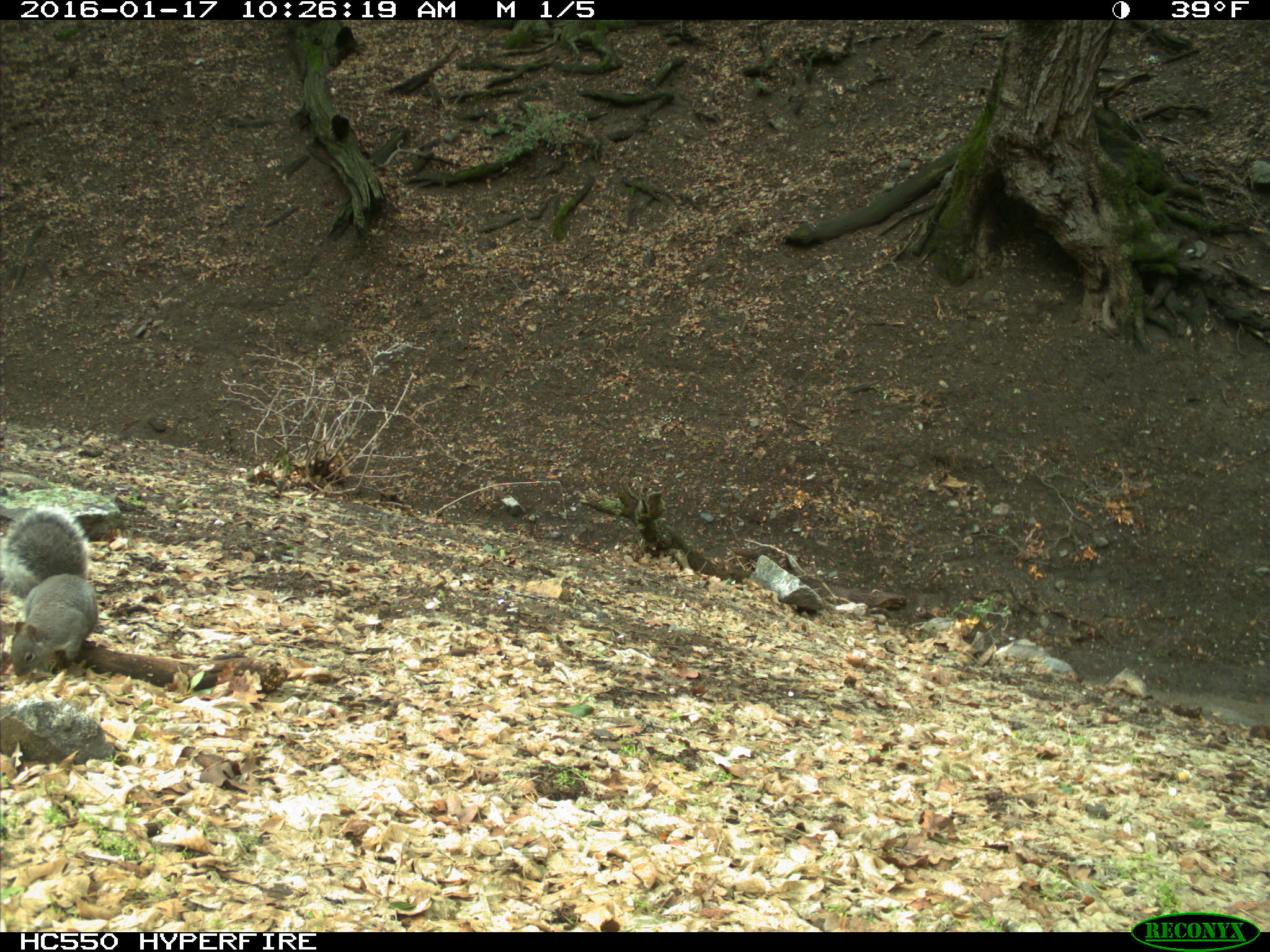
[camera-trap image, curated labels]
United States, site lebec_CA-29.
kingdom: Animalia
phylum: Chordata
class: Mammalia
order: Rodentia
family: Sciuridae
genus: Sciurus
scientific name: Sciurus carolinensis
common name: eastern gray squirrel